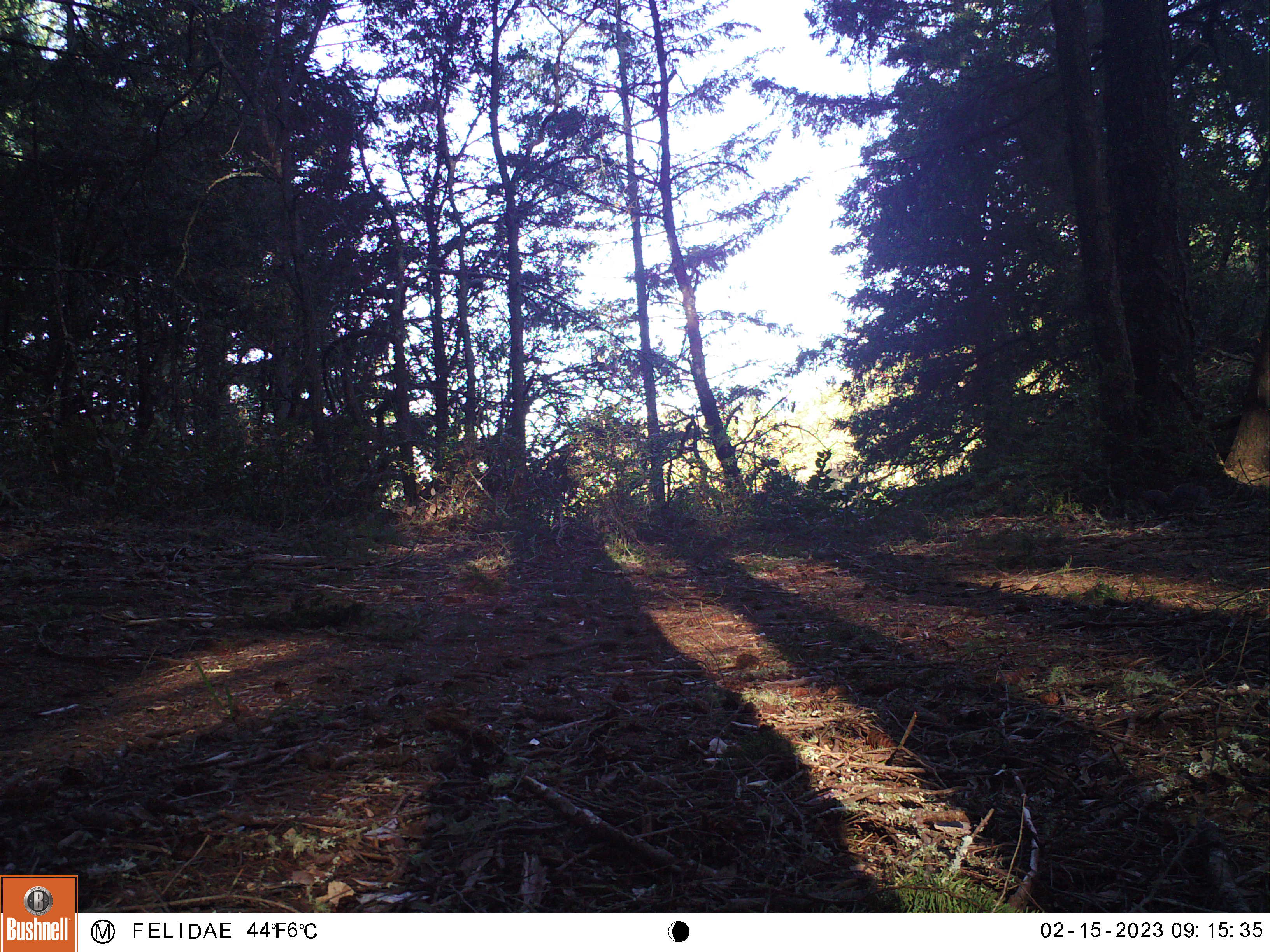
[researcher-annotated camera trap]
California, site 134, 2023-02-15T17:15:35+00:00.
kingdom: Animalia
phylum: Chordata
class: Mammalia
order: Rodentia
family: Sciuridae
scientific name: Sciuridae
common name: squirrel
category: unknown squirrel